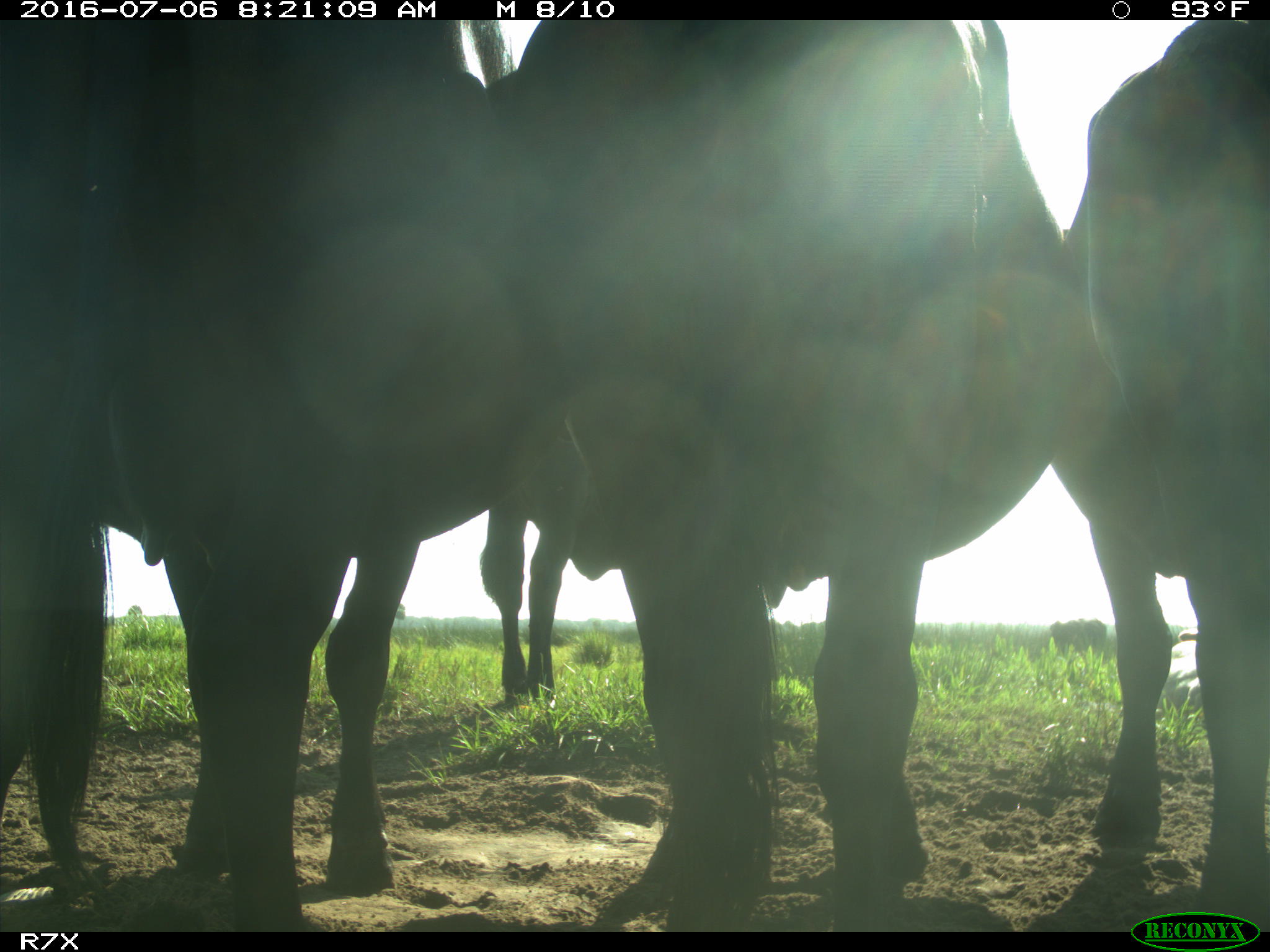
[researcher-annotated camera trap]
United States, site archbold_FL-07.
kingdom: Animalia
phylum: Chordata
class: Mammalia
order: Artiodactyla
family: Bovidae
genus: Bos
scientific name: Bos taurus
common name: domestic cow